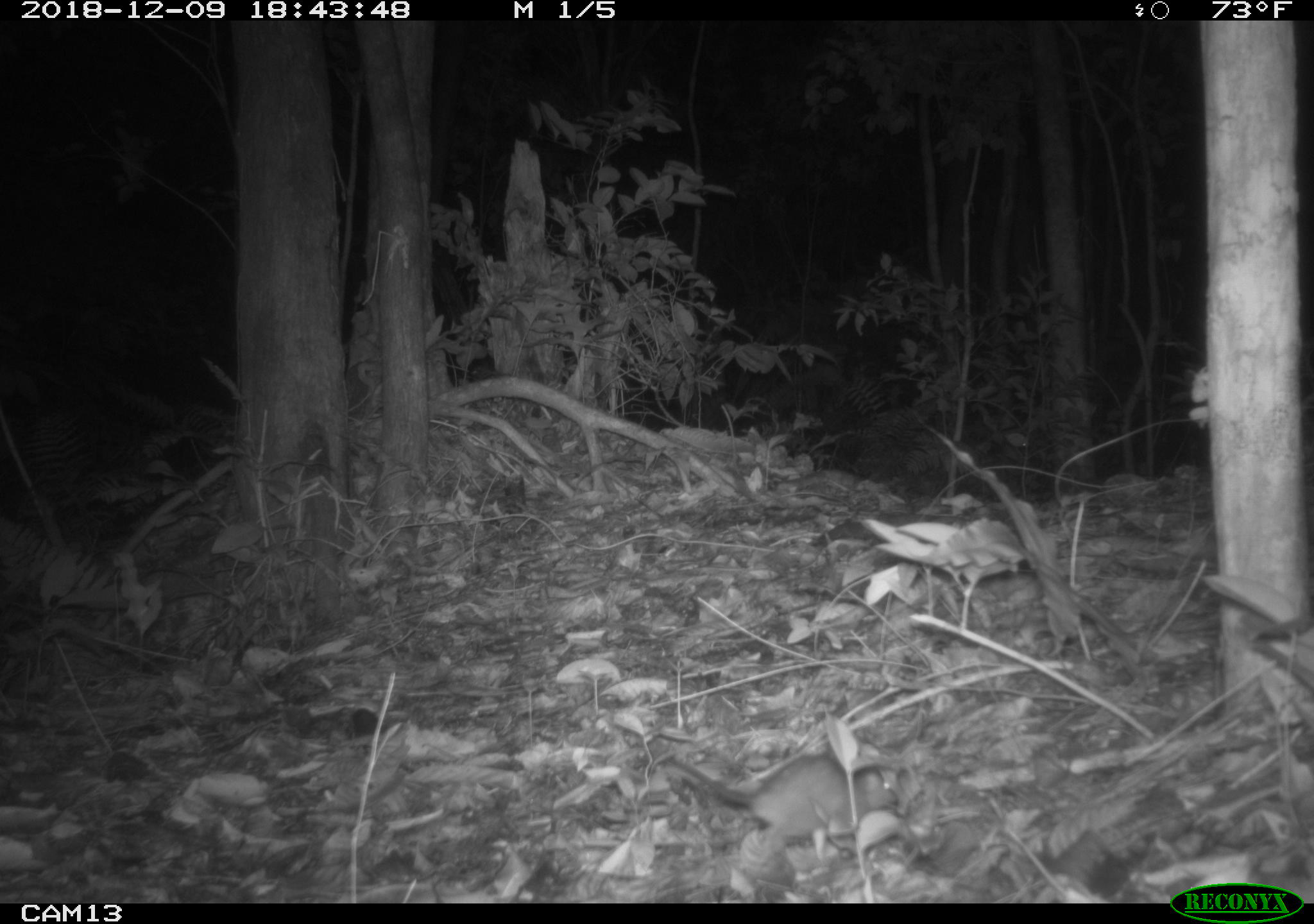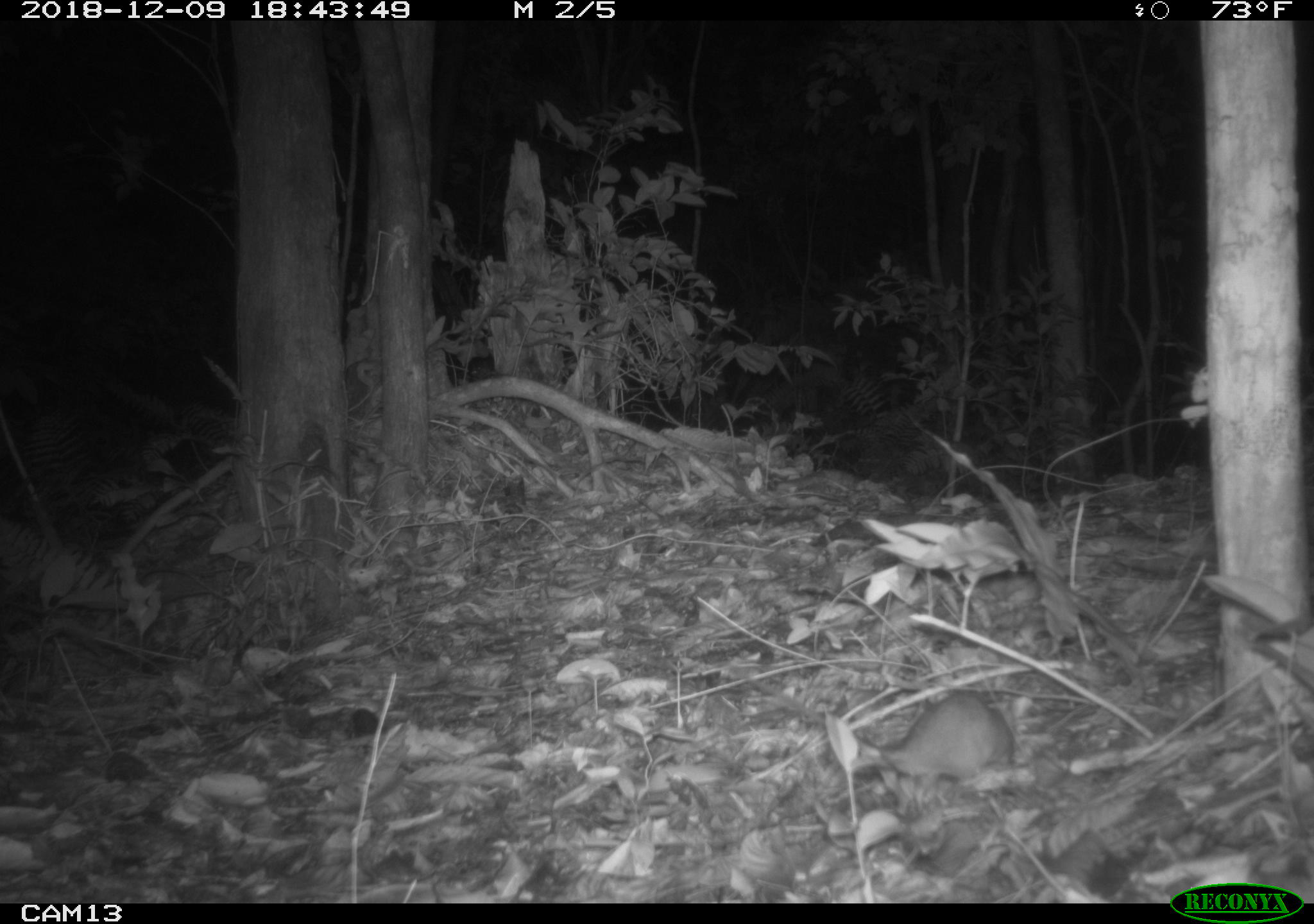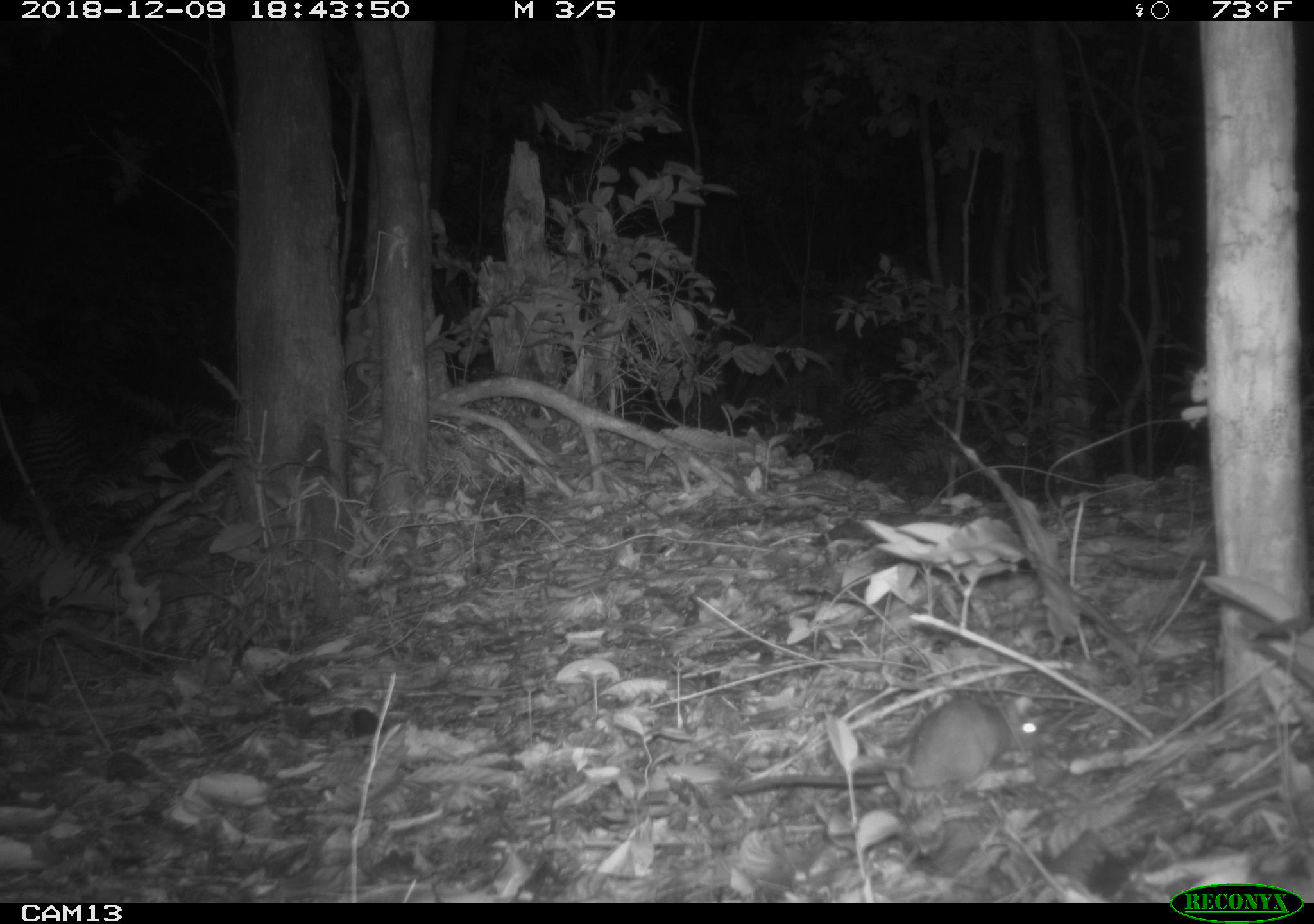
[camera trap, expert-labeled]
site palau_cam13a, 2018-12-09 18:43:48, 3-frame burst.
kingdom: Animalia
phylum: Chordata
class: Mammalia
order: Rodentia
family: Muridae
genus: Rattus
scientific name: Rattus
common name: rat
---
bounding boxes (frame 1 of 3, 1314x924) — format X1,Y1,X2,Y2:
rat: 647,753,901,865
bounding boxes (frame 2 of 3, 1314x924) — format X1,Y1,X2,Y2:
rat: 836,687,1021,799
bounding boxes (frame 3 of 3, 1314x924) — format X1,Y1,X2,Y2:
rat: 708,693,1041,814